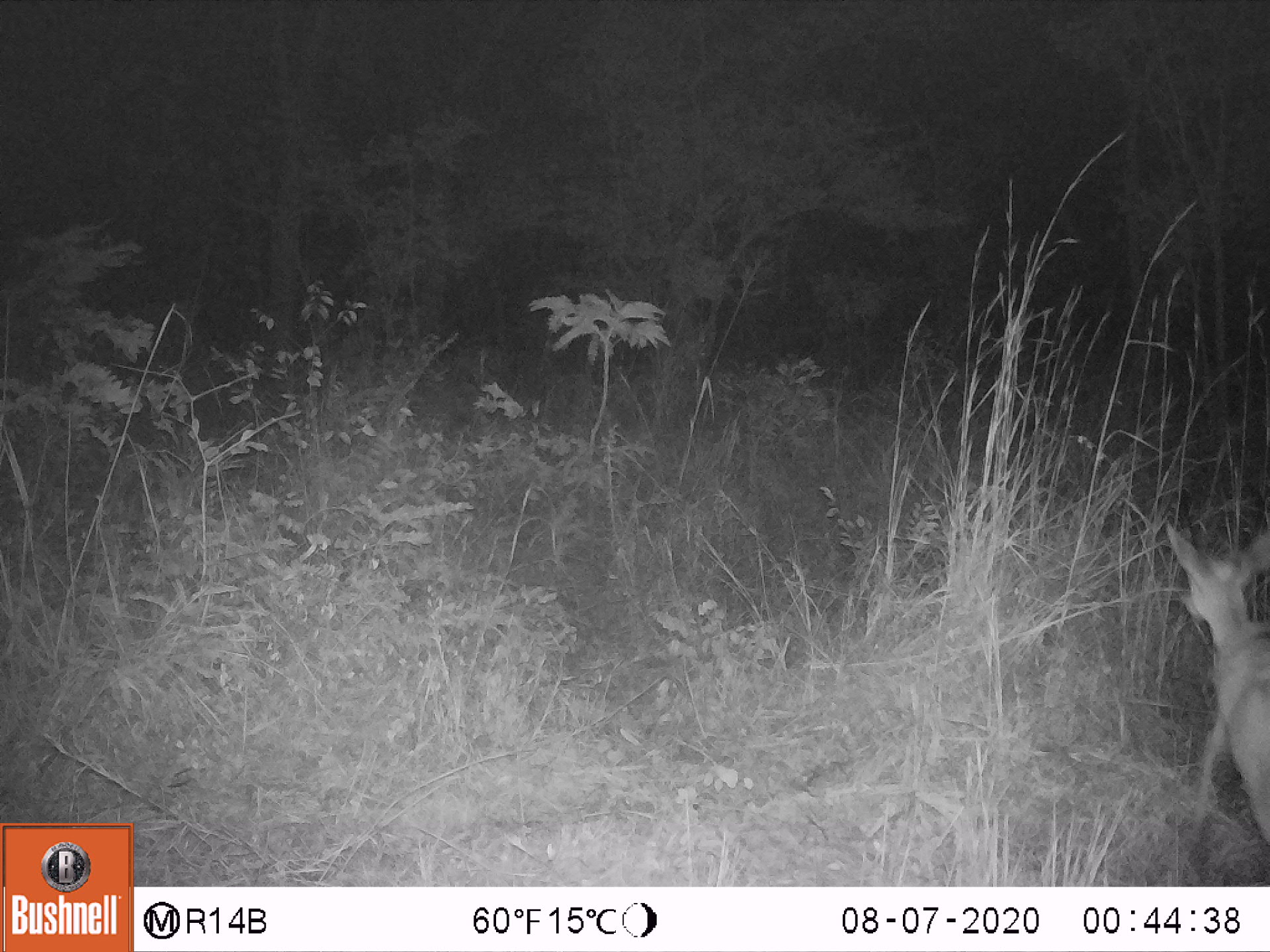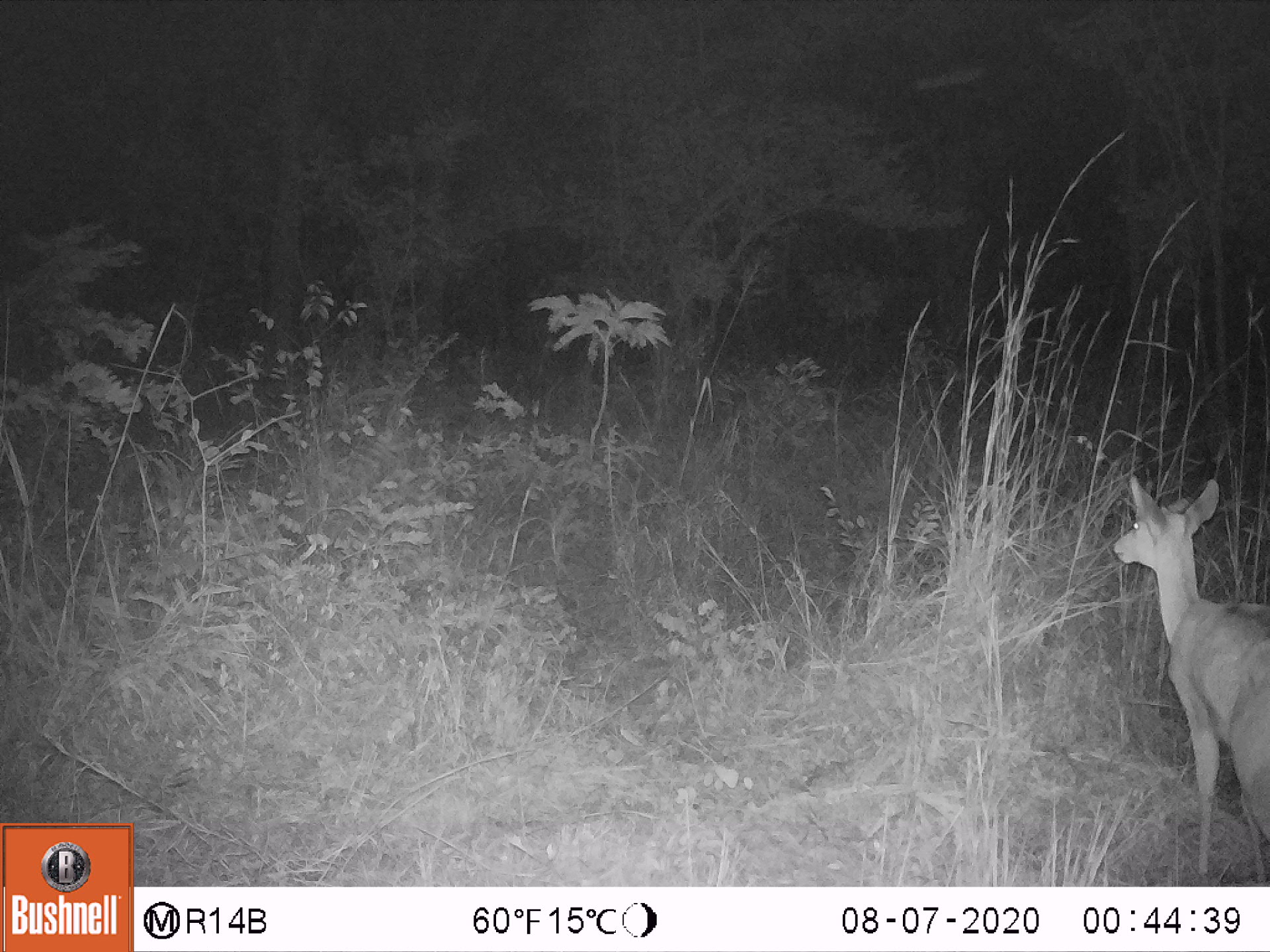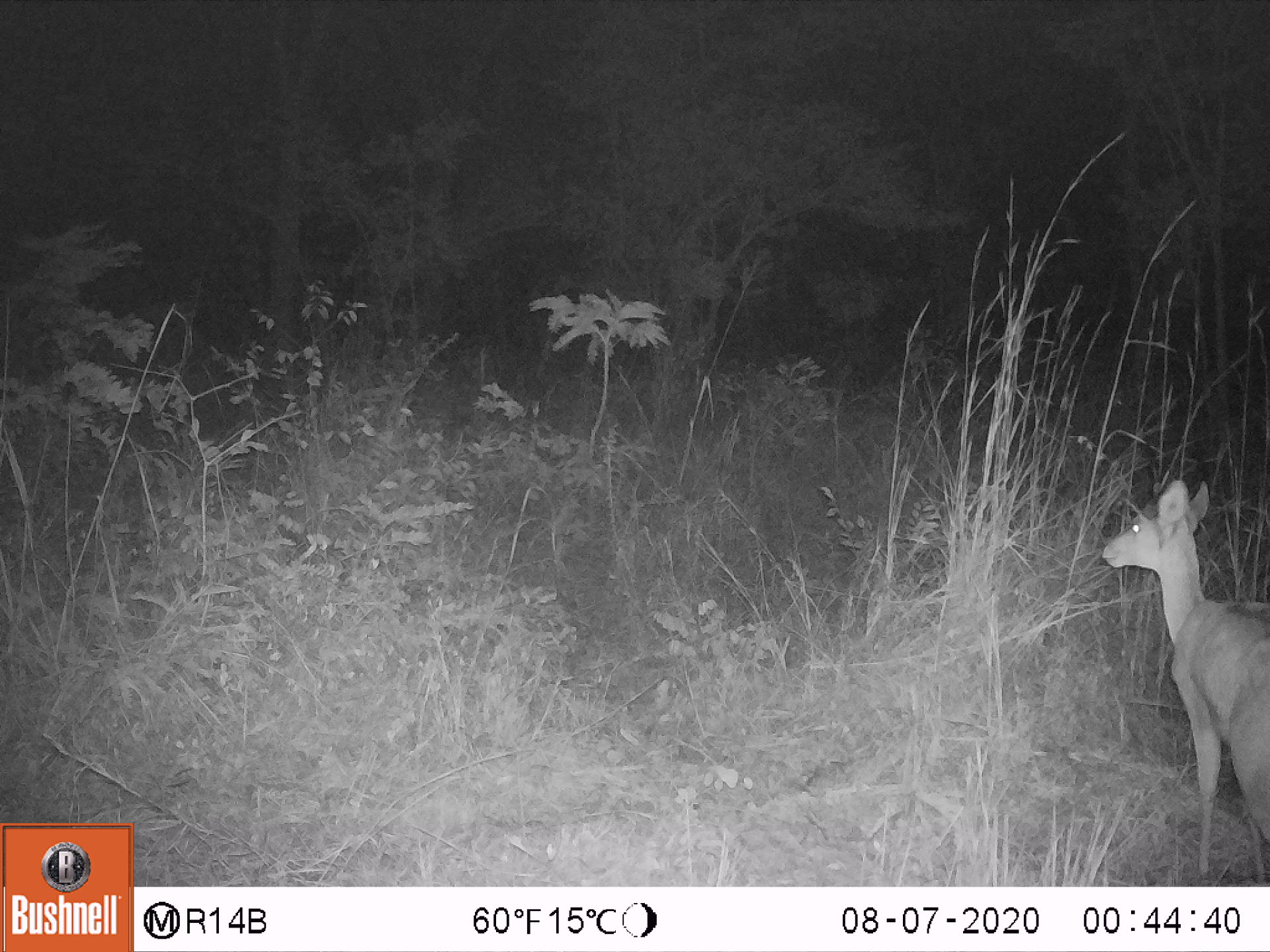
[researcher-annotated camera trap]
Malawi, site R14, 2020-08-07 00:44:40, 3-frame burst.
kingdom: Animalia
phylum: Chordata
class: Mammalia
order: Artiodactyla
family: Bovidae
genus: Redunca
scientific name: Redunca arundinum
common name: southern reedbuck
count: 1